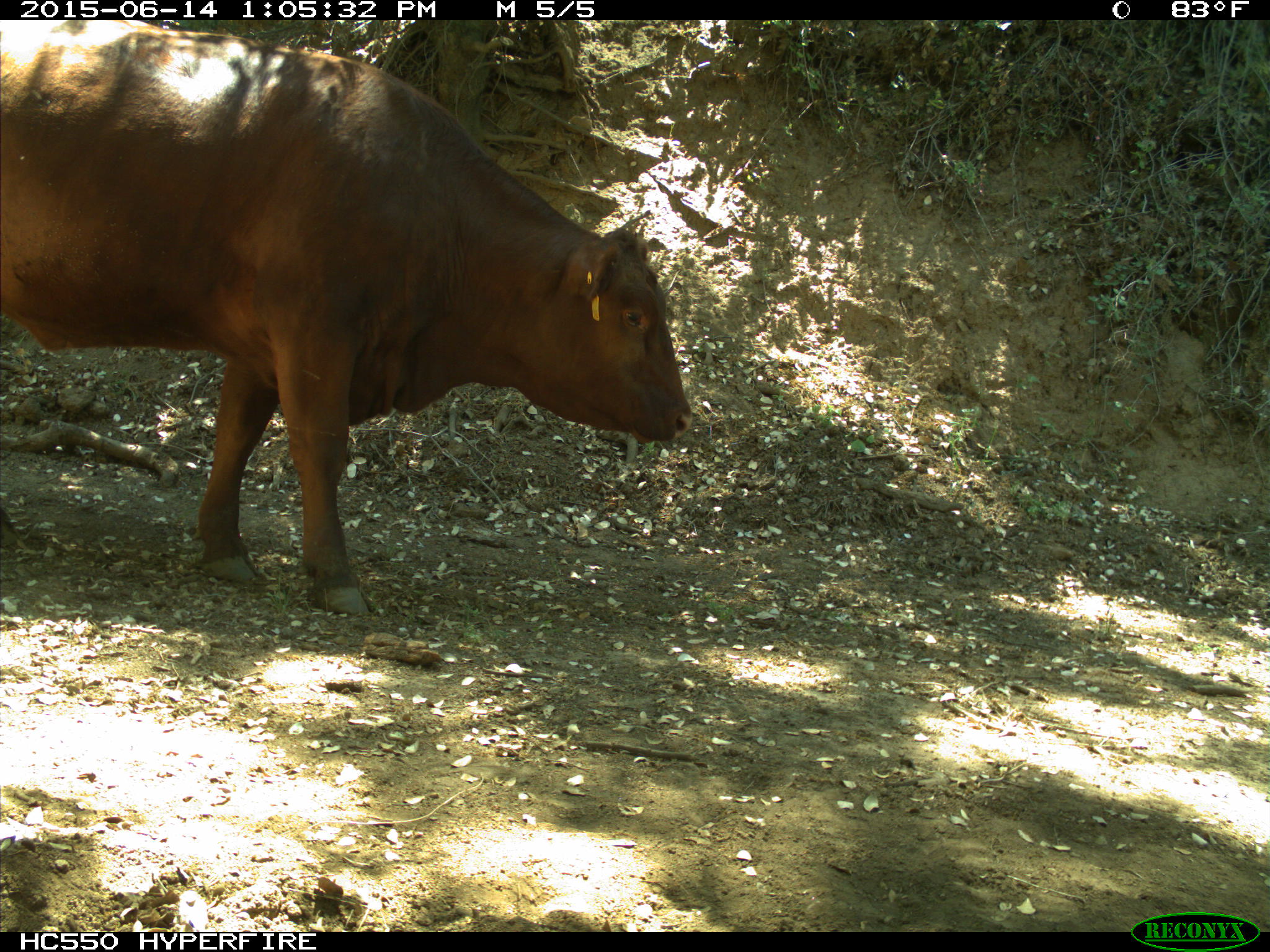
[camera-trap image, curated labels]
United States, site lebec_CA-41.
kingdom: Animalia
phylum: Chordata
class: Mammalia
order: Artiodactyla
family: Bovidae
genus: Bos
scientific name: Bos taurus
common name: domestic cow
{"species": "Bos taurus (domestic cow)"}